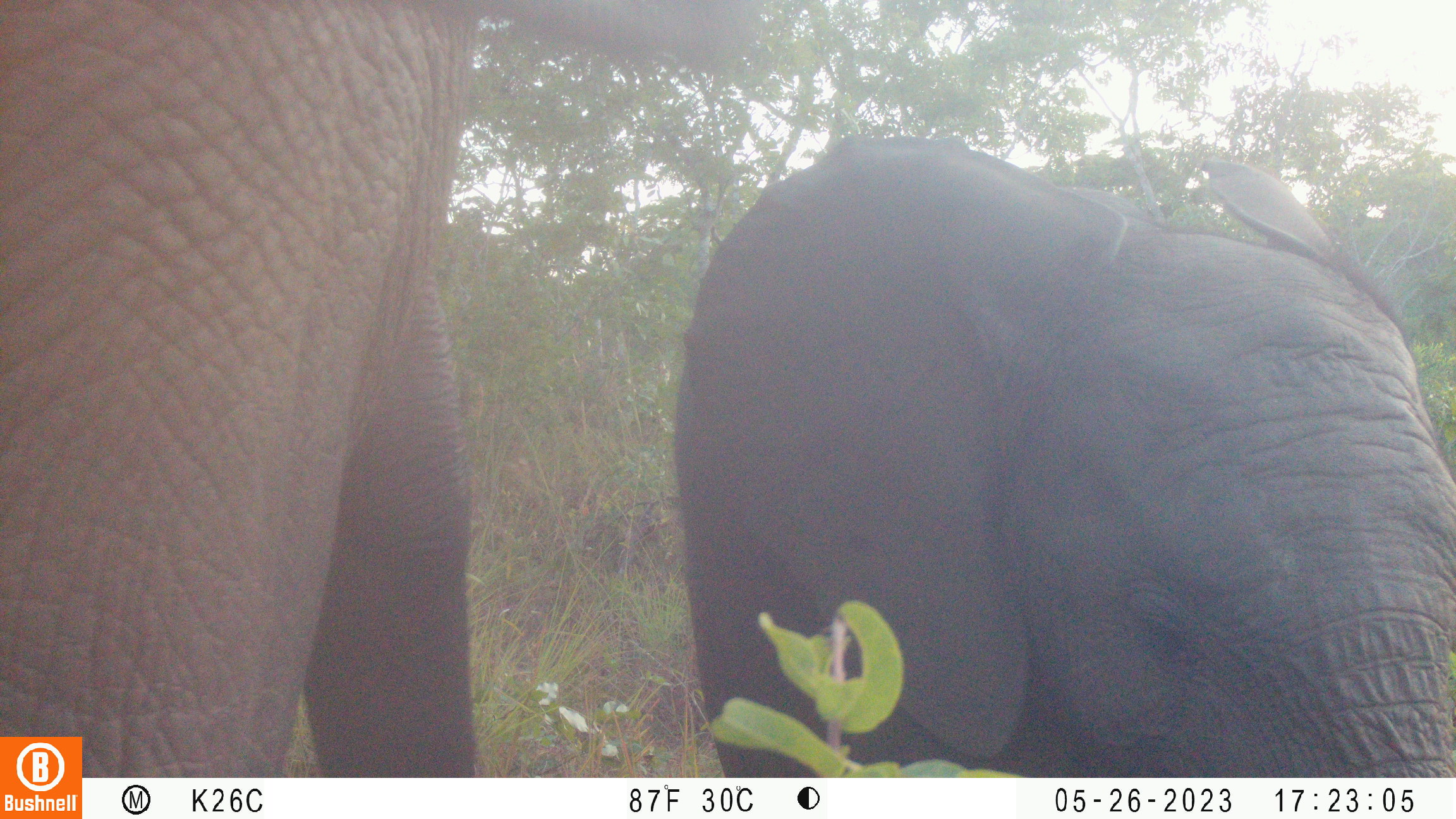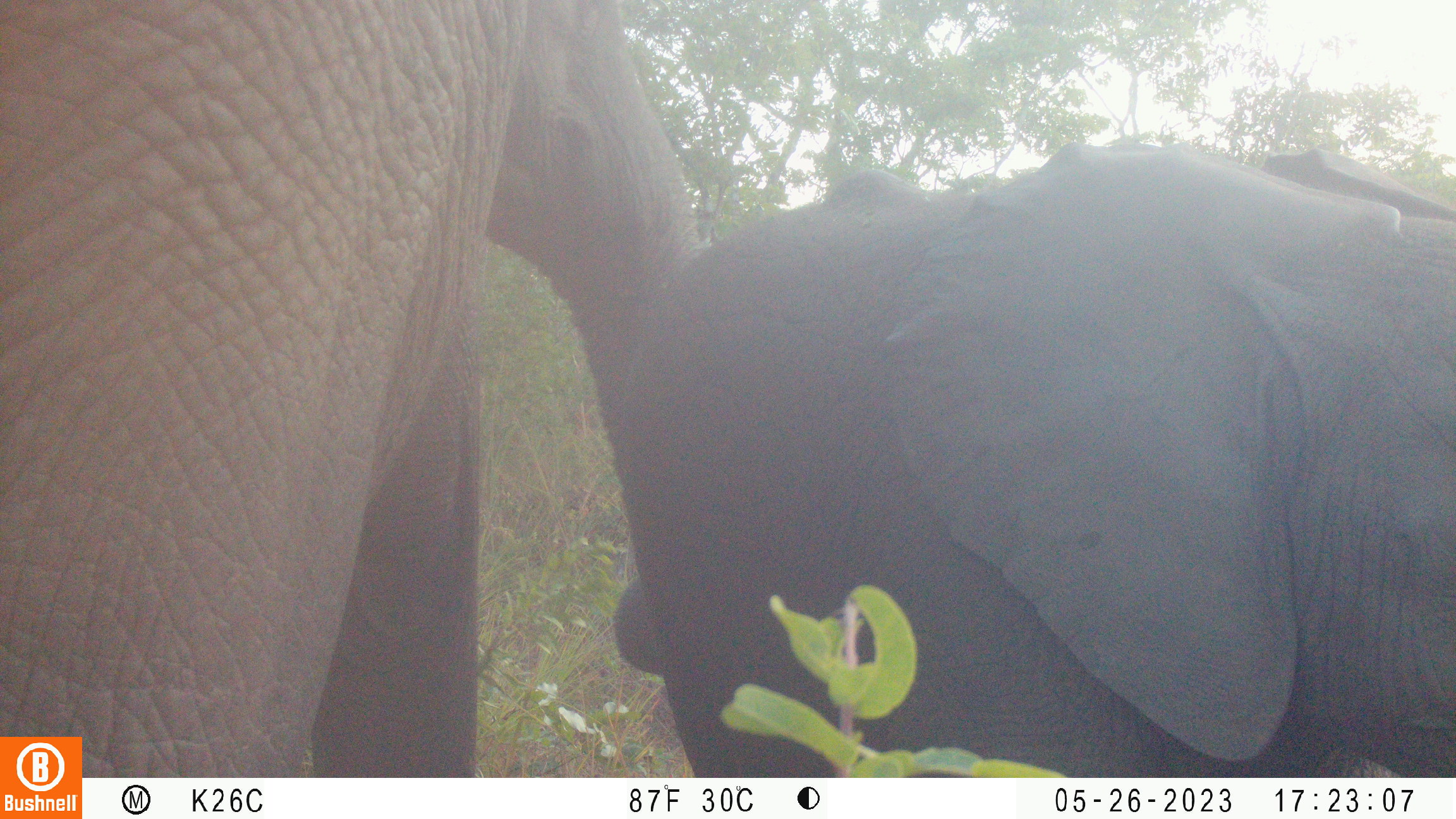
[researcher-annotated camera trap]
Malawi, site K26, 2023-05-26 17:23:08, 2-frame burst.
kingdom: Animalia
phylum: Chordata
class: Mammalia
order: Proboscidea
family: Elephantidae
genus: Loxodonta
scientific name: Loxodonta africana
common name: african savanna elephant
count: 2